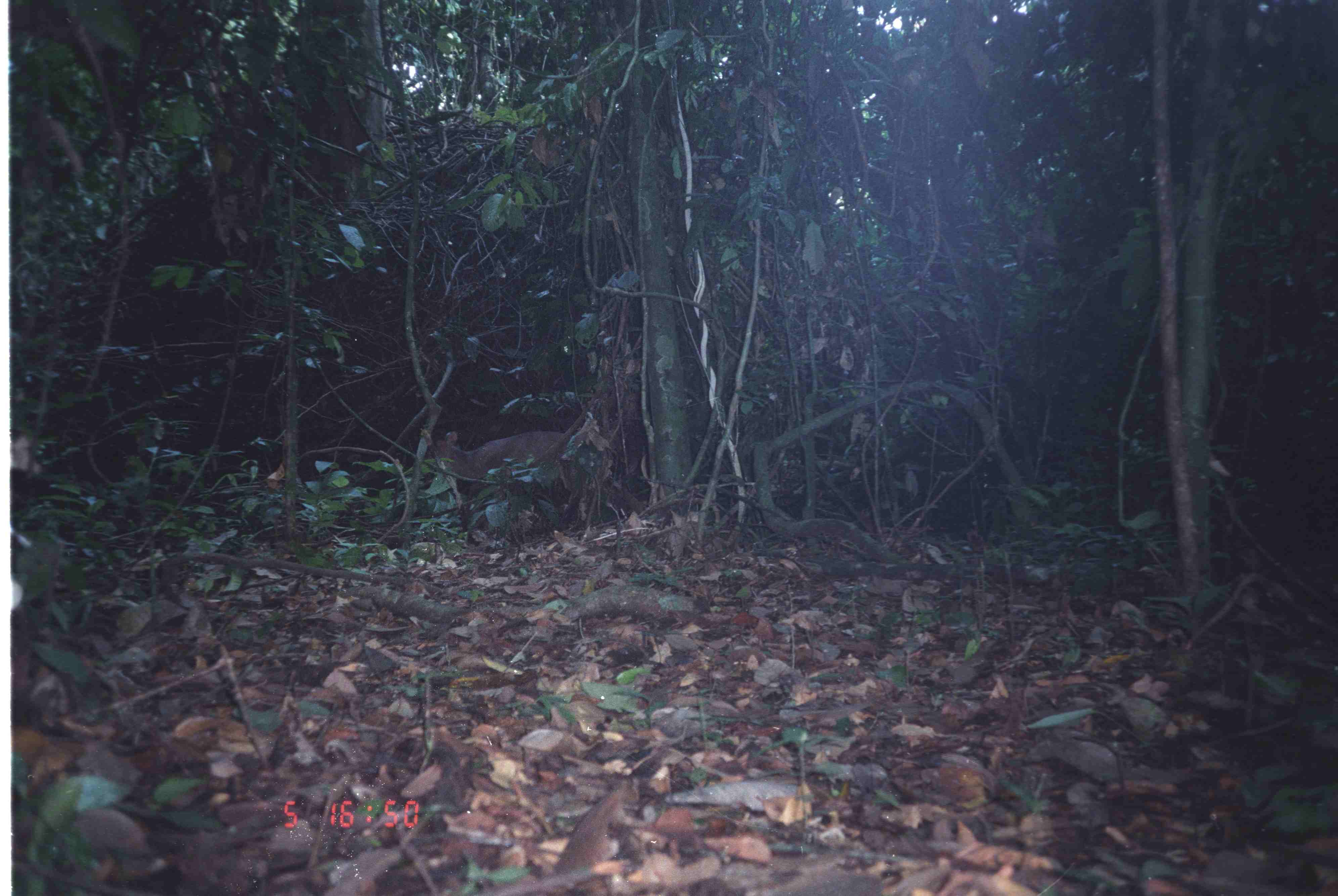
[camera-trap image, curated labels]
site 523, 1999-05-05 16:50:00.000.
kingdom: Animalia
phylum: Chordata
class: Mammalia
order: Artiodactyla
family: Cervidae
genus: Muntiacus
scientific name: Muntiacus muntjak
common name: southern red muntjac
Muntiacus muntjak (southern red muntjac), count 1.